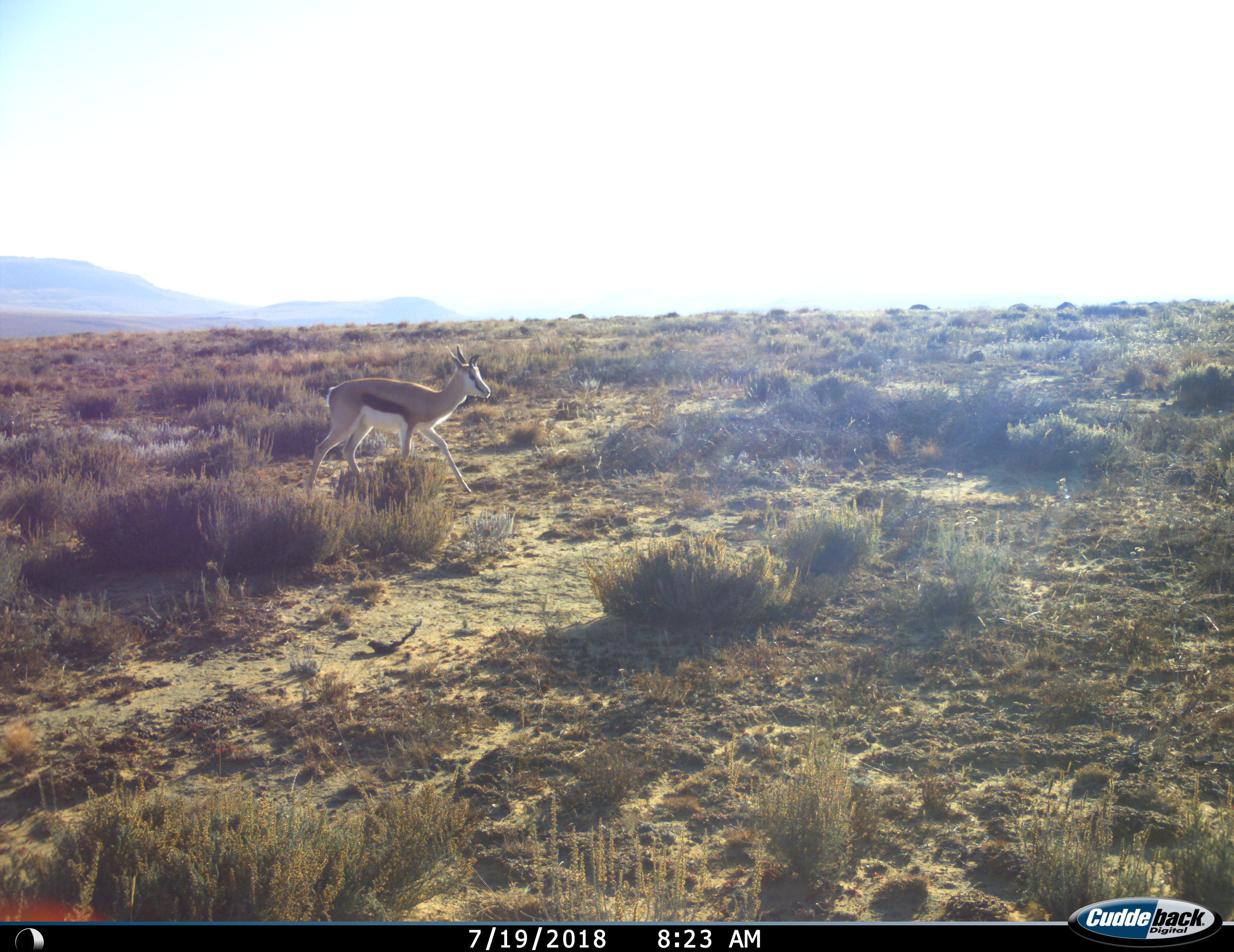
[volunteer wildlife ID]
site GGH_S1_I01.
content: unidentified animal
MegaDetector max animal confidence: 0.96